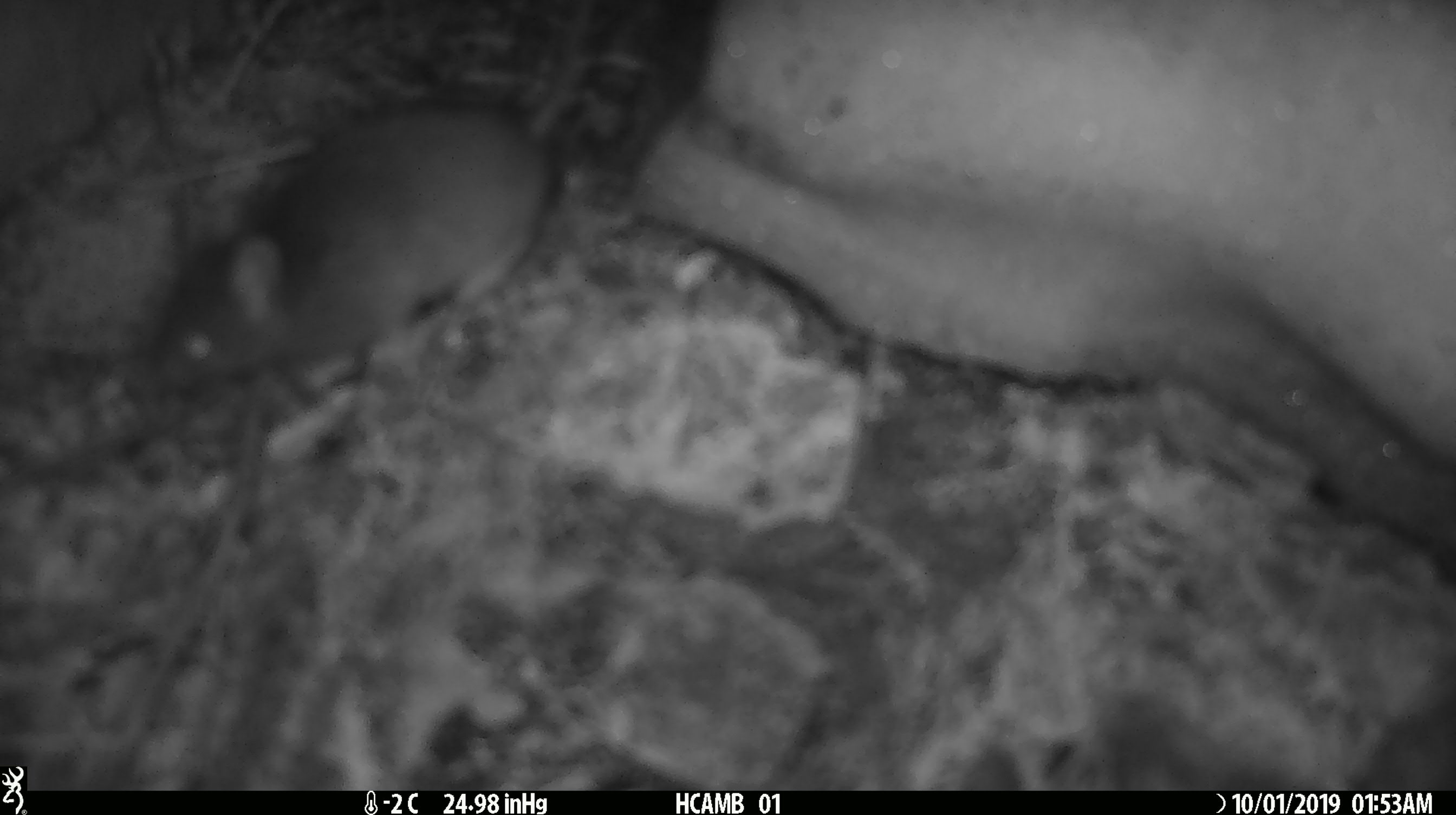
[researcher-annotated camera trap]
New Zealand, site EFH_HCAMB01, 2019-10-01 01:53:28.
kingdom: Animalia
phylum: Chordata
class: Mammalia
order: Rodentia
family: Muridae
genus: Mus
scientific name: Mus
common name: mouse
Mouse (Mus).